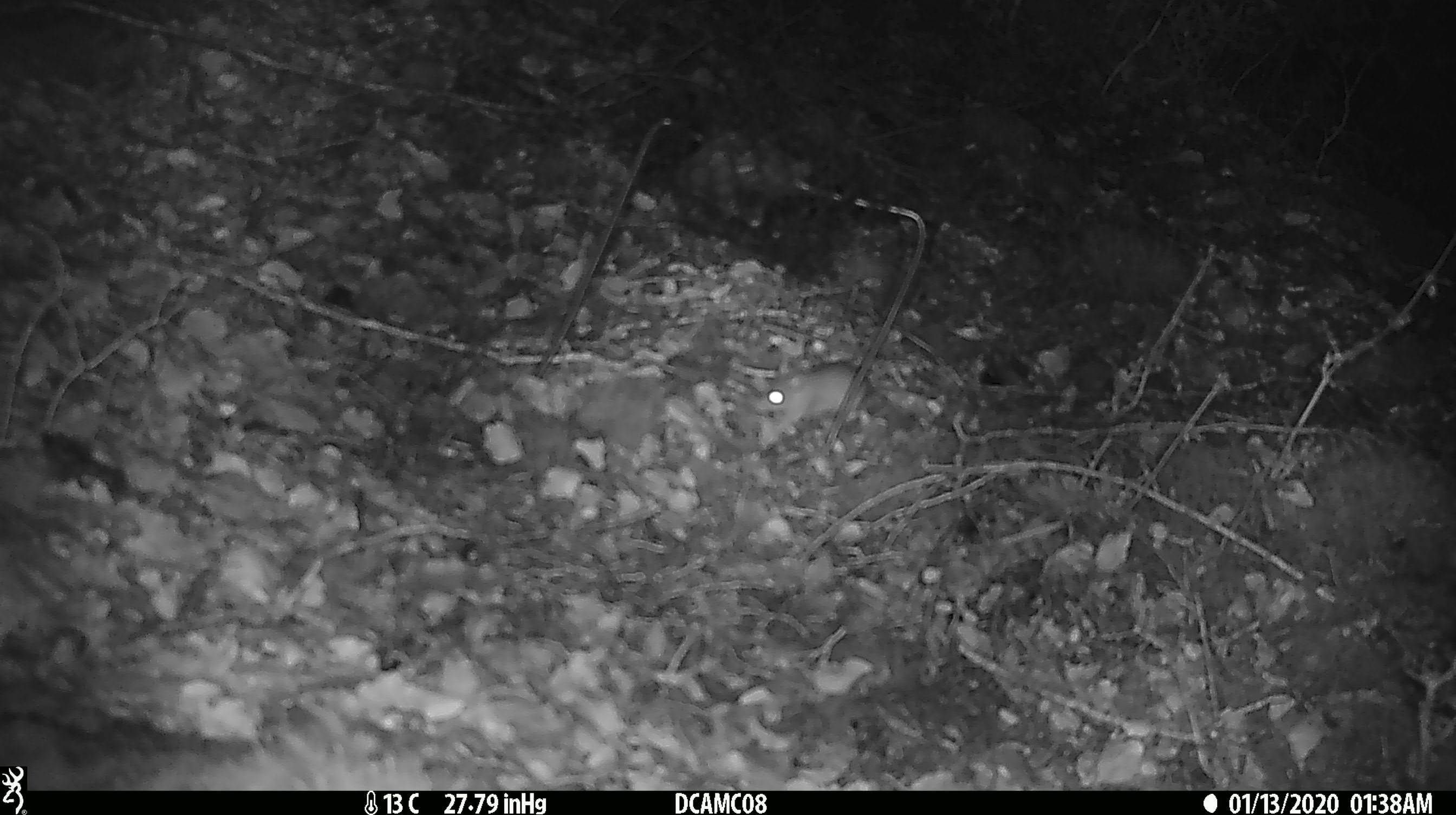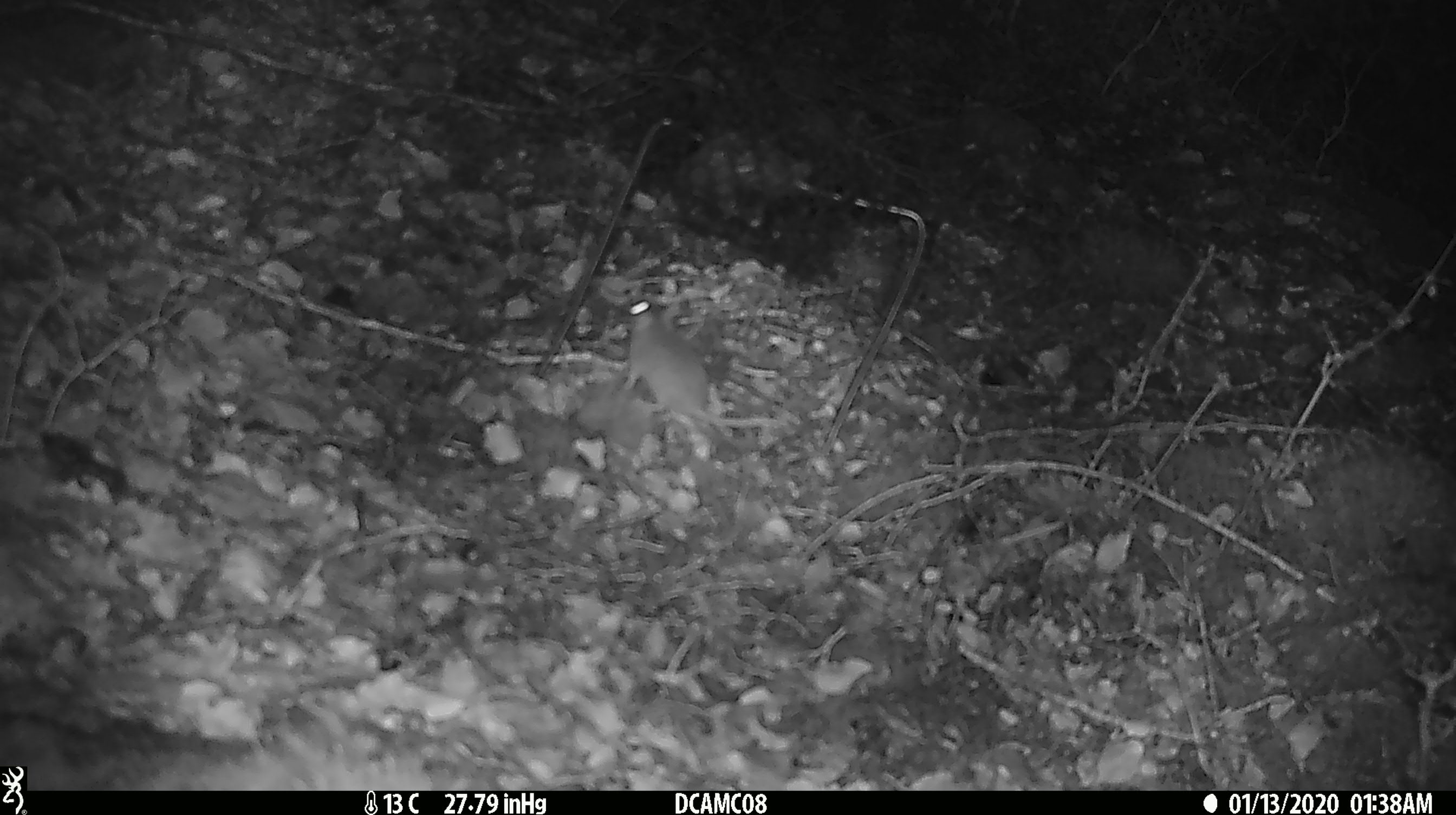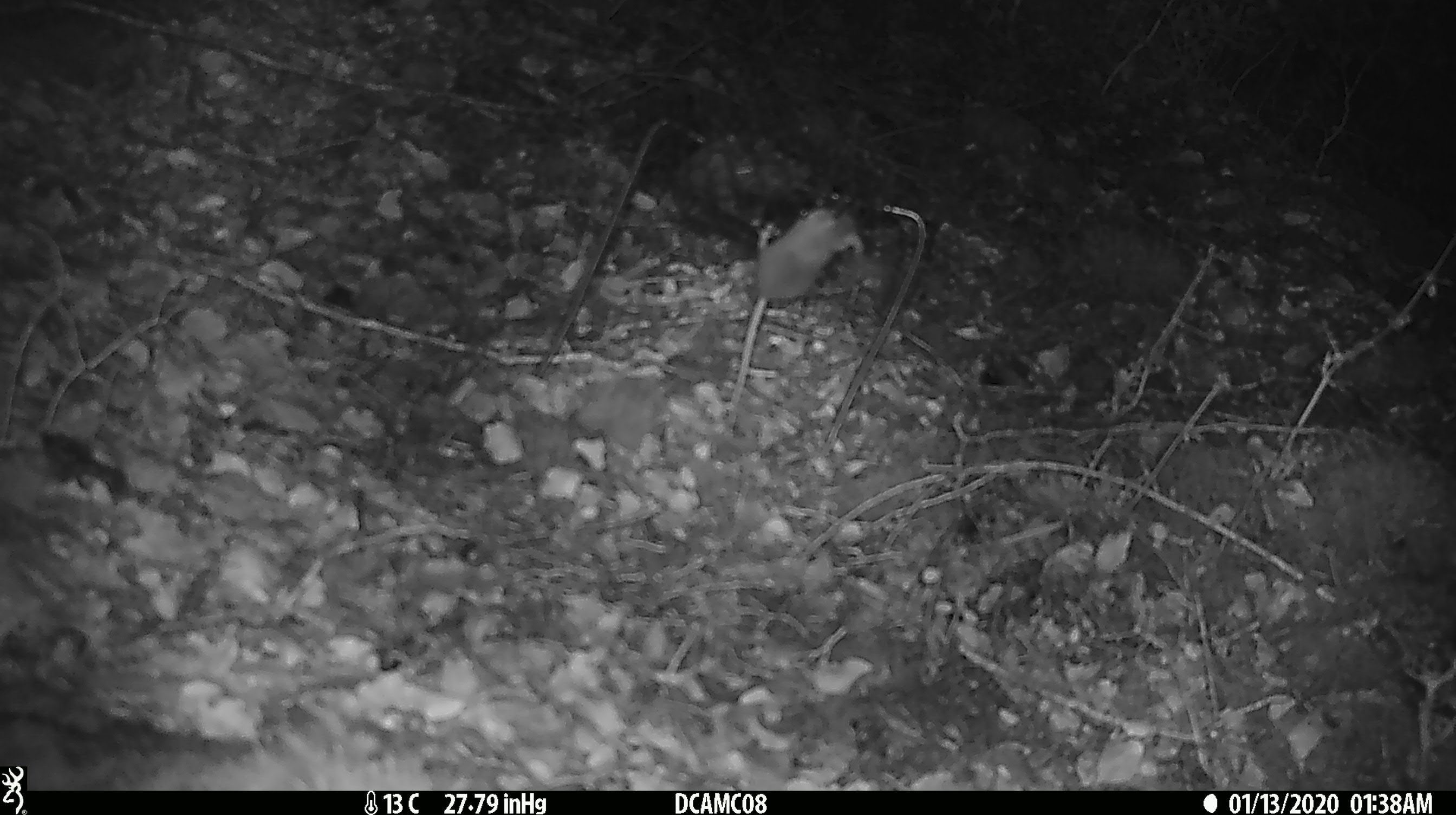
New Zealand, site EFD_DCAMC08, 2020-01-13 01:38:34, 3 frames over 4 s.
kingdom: Animalia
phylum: Chordata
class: Mammalia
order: Rodentia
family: Muridae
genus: Mus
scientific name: Mus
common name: mouse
Mouse (Mus).